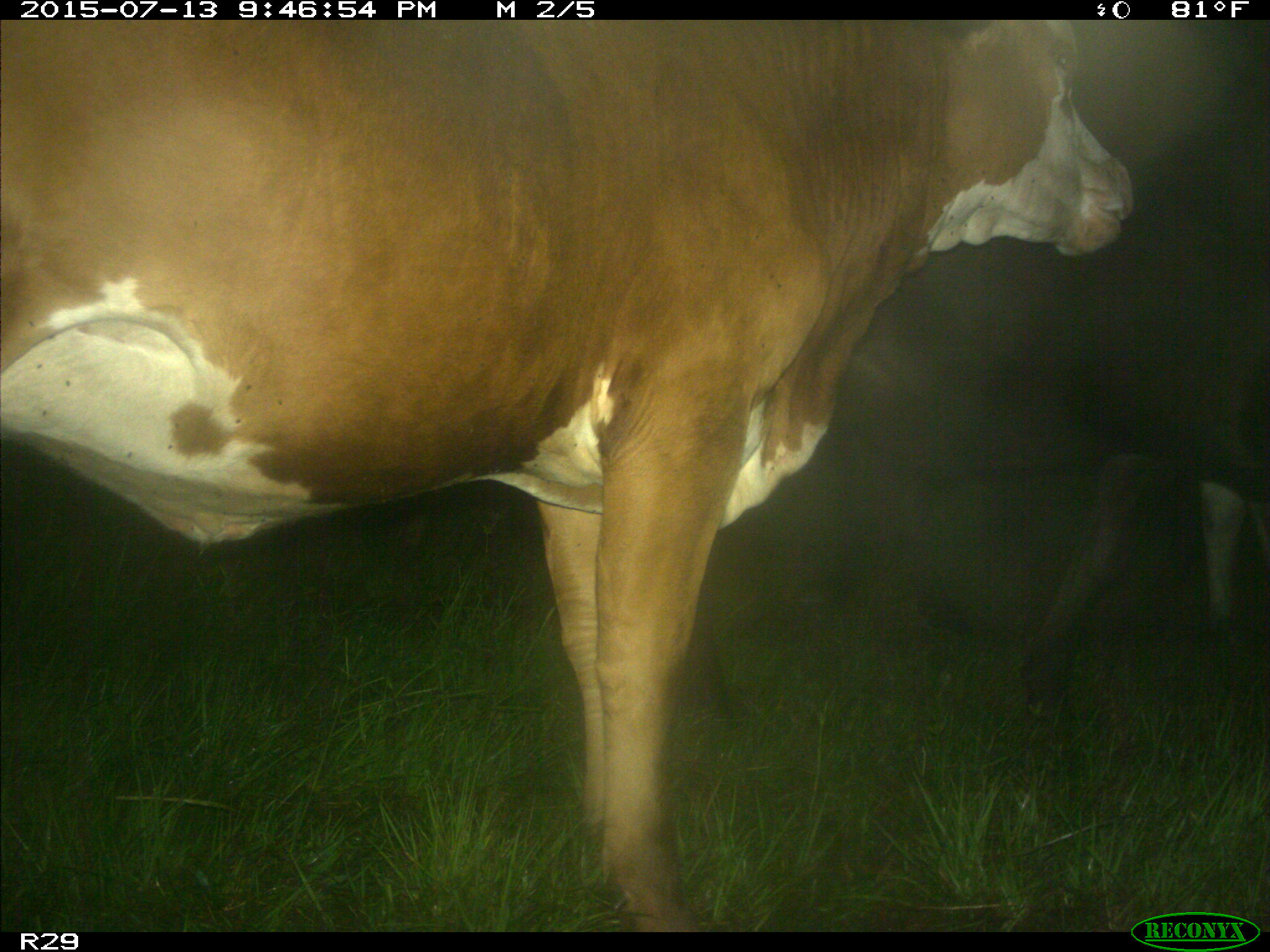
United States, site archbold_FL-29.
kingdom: Animalia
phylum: Chordata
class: Mammalia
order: Artiodactyla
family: Bovidae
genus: Bos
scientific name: Bos taurus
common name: domestic cow